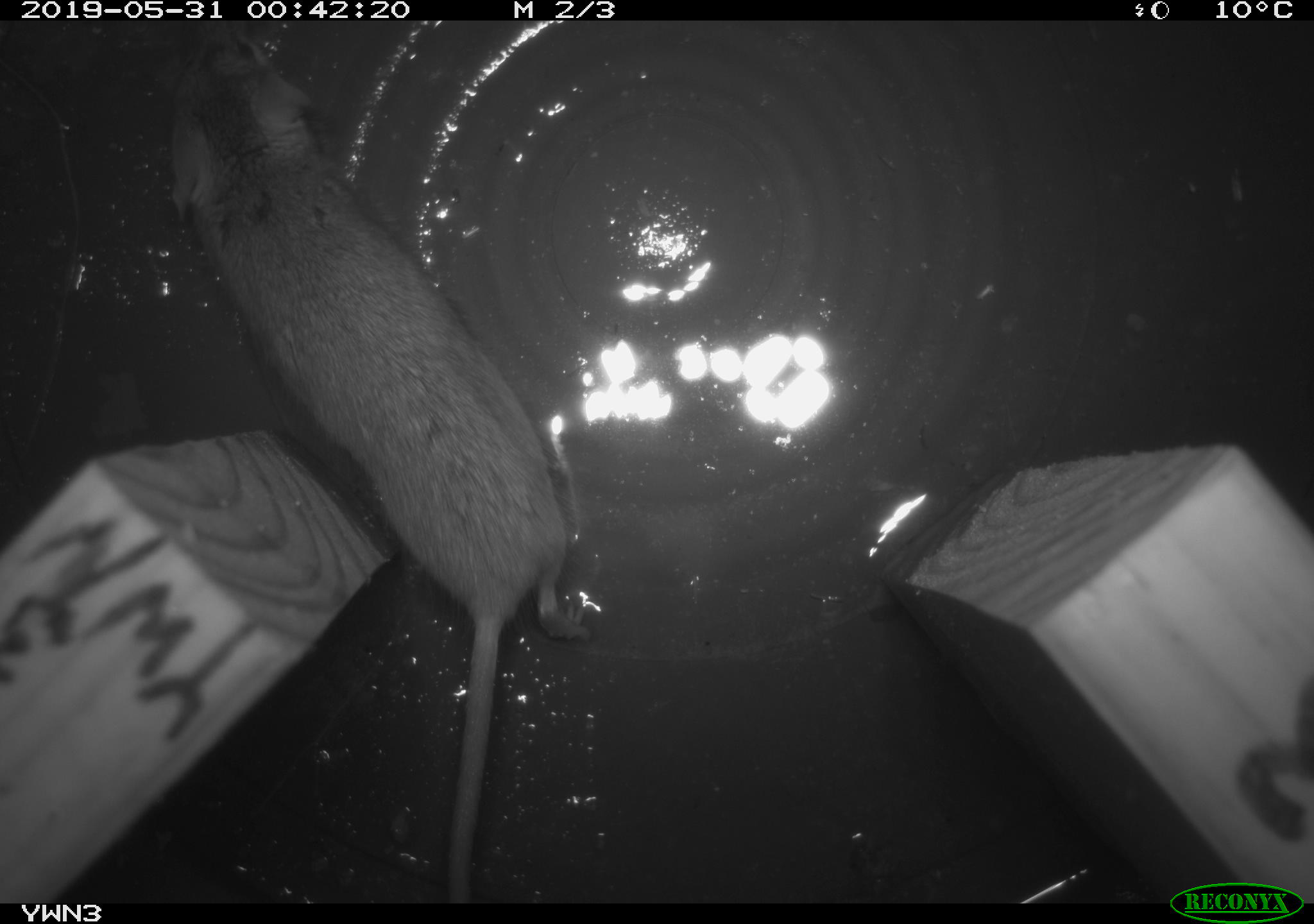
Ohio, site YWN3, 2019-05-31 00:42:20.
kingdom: Animalia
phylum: Chordata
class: Mammalia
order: Rodentia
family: Cricetidae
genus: Peromyscus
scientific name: Peromyscus leucopus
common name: white-footed mouse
White-footed mouse (Peromyscus leucopus).